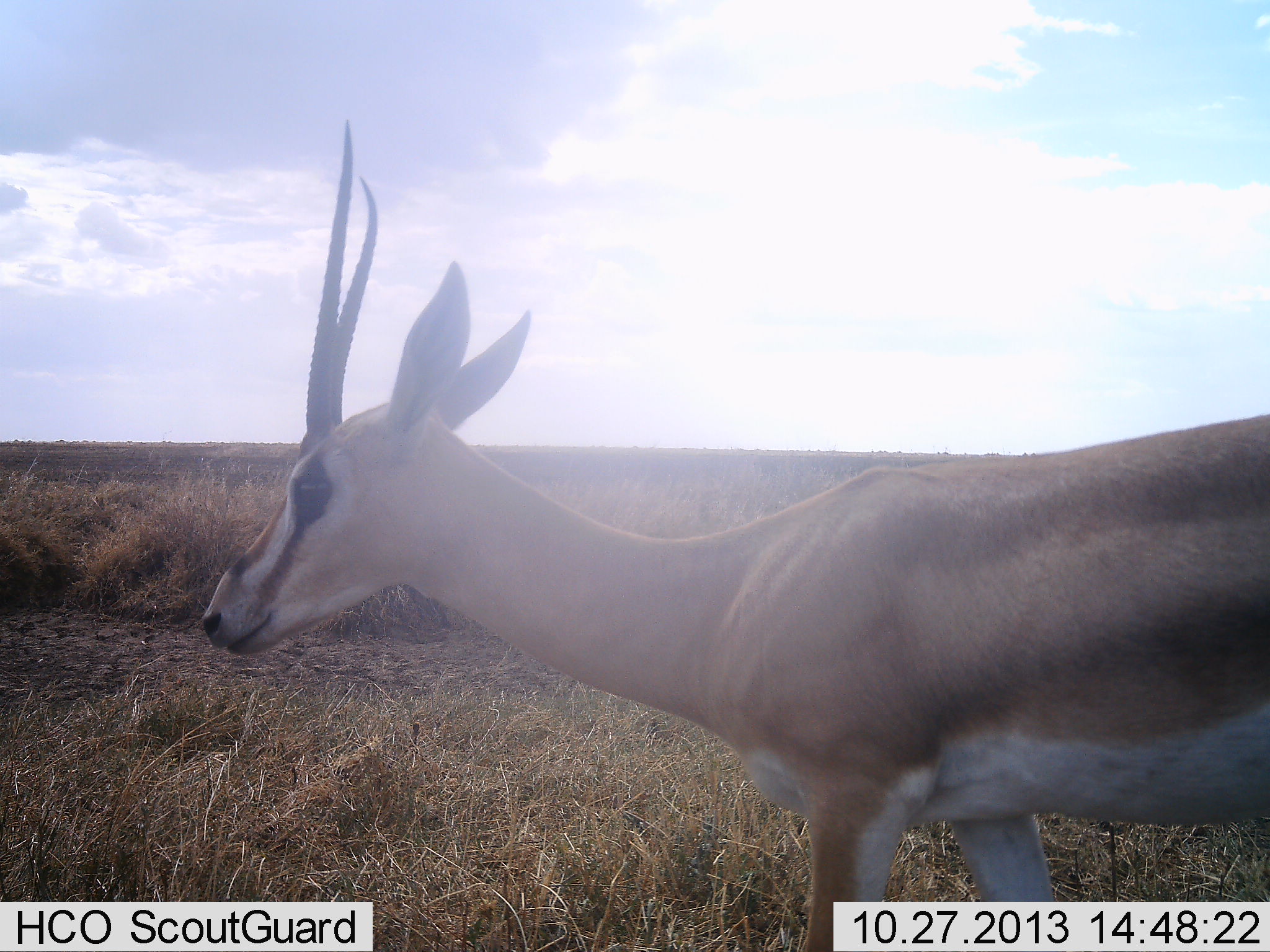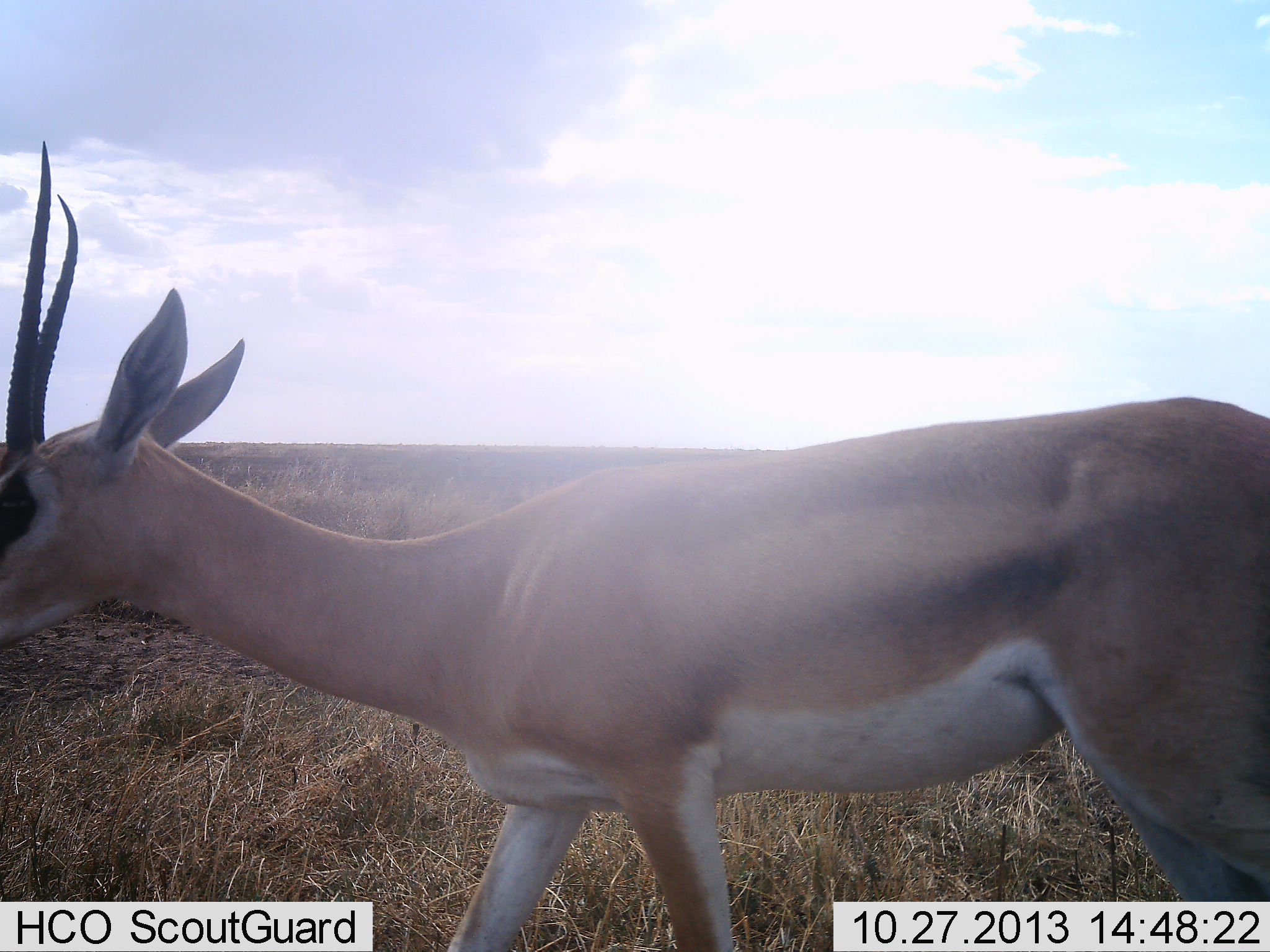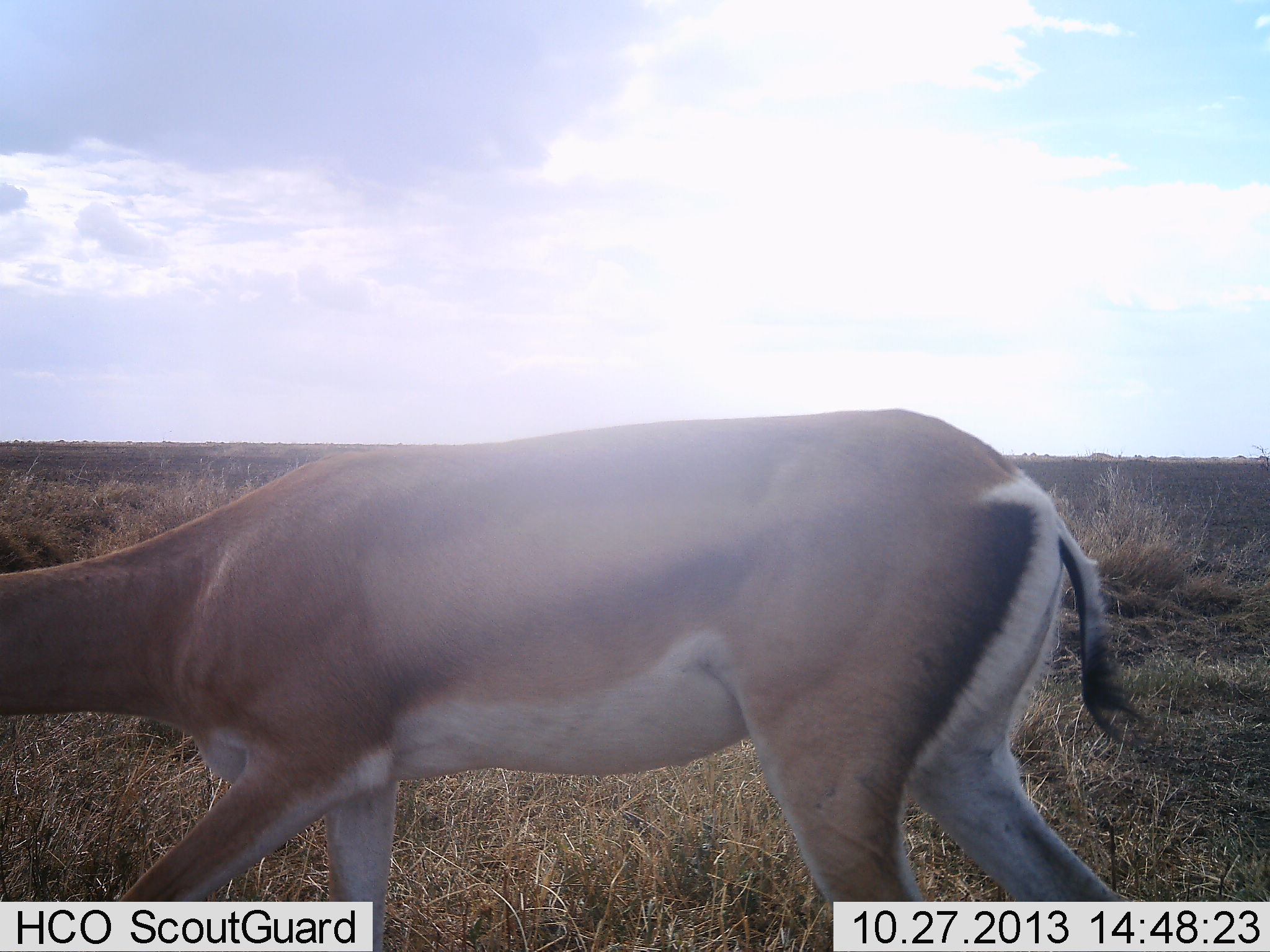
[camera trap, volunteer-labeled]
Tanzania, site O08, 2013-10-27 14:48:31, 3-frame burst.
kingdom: Animalia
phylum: Chordata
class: Mammalia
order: Artiodactyla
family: Bovidae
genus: Nanger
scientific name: Nanger granti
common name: grant's gazelle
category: gazellegrants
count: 1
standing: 6%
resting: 0%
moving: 97%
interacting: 0%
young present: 0%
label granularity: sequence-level